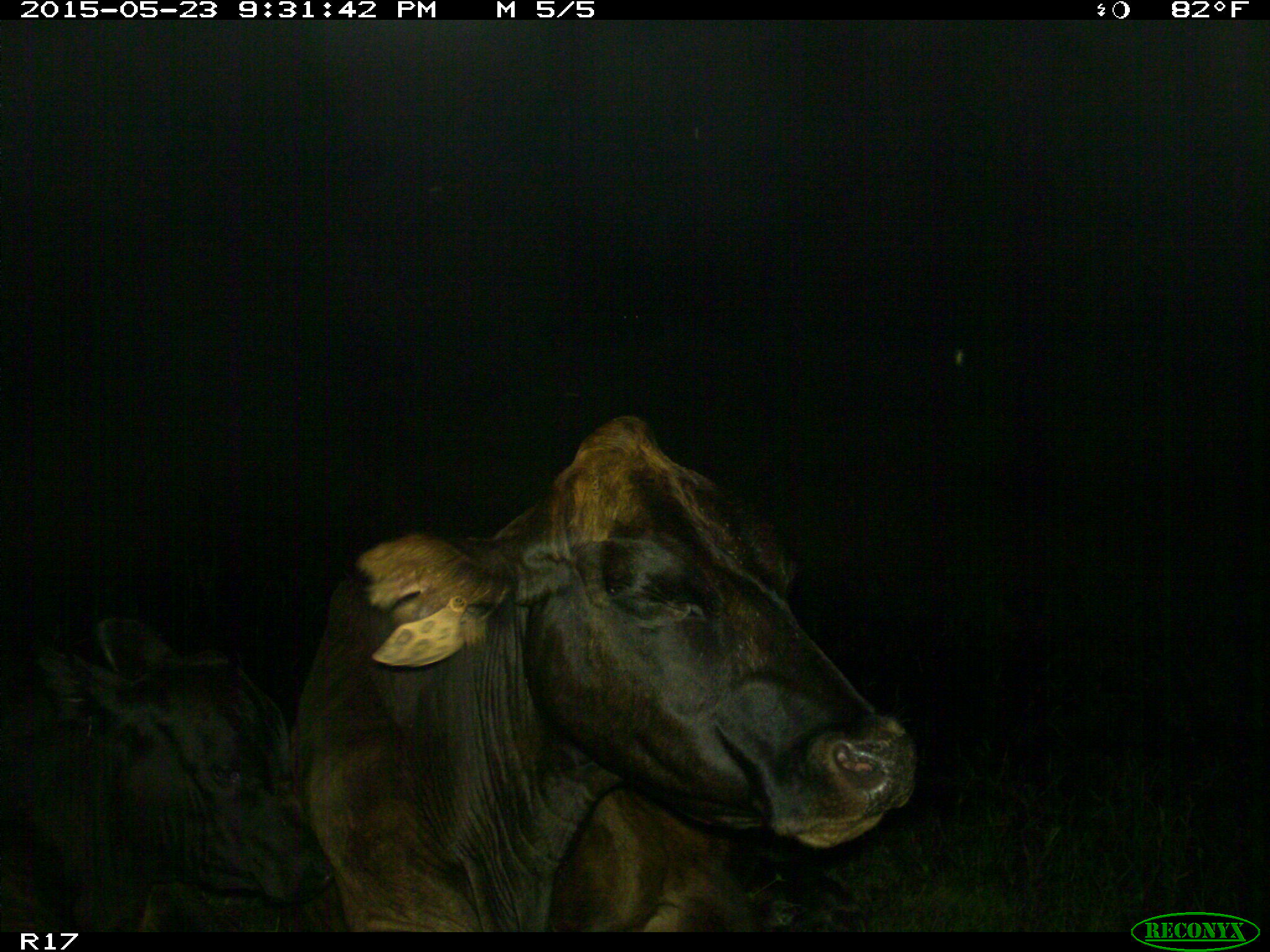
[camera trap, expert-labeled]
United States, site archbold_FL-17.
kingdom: Animalia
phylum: Chordata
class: Mammalia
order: Artiodactyla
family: Bovidae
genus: Bos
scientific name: Bos taurus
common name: domestic cow